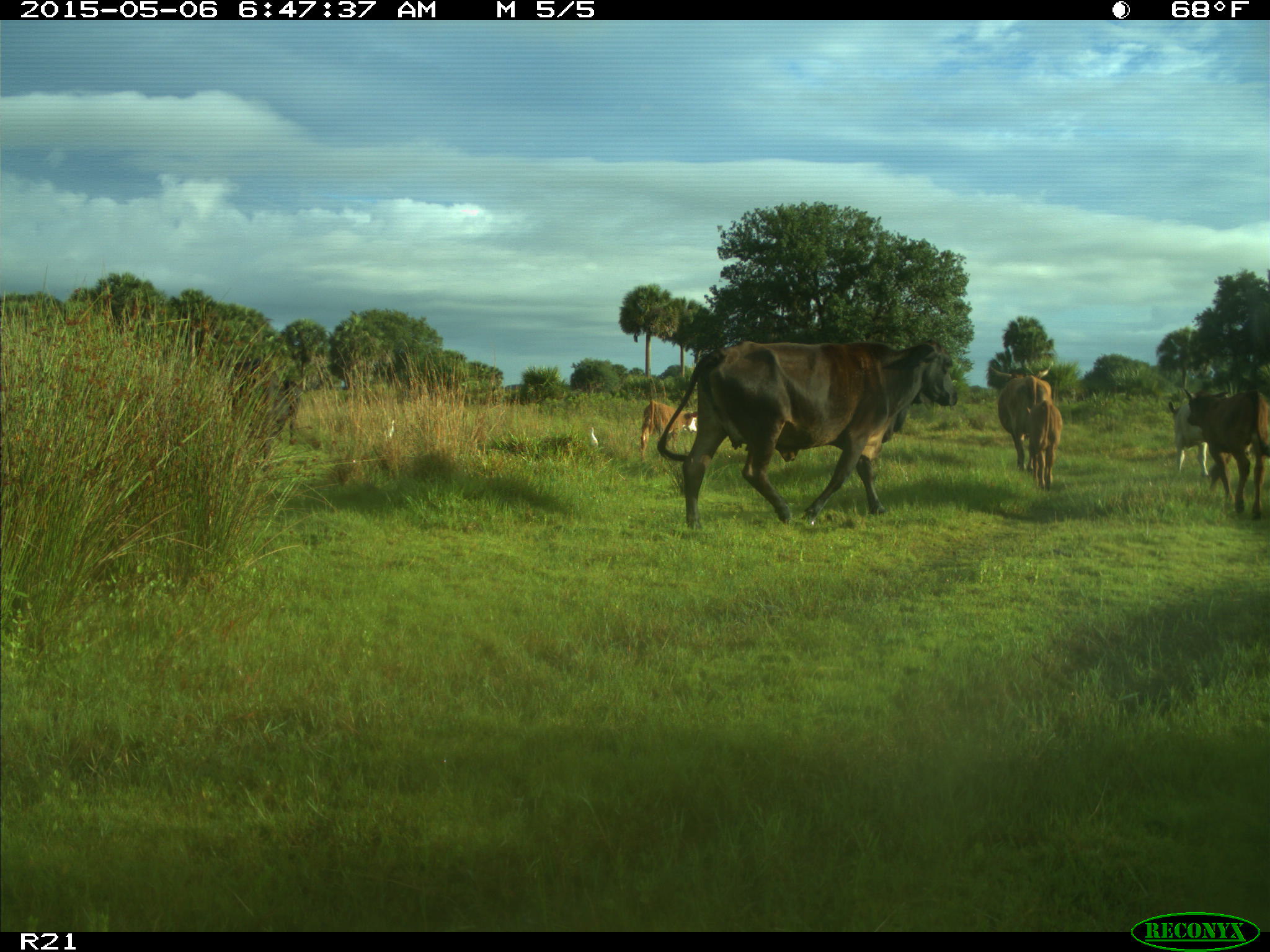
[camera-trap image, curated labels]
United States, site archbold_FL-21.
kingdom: Animalia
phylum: Chordata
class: Mammalia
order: Artiodactyla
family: Bovidae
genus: Bos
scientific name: Bos taurus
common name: domestic cow